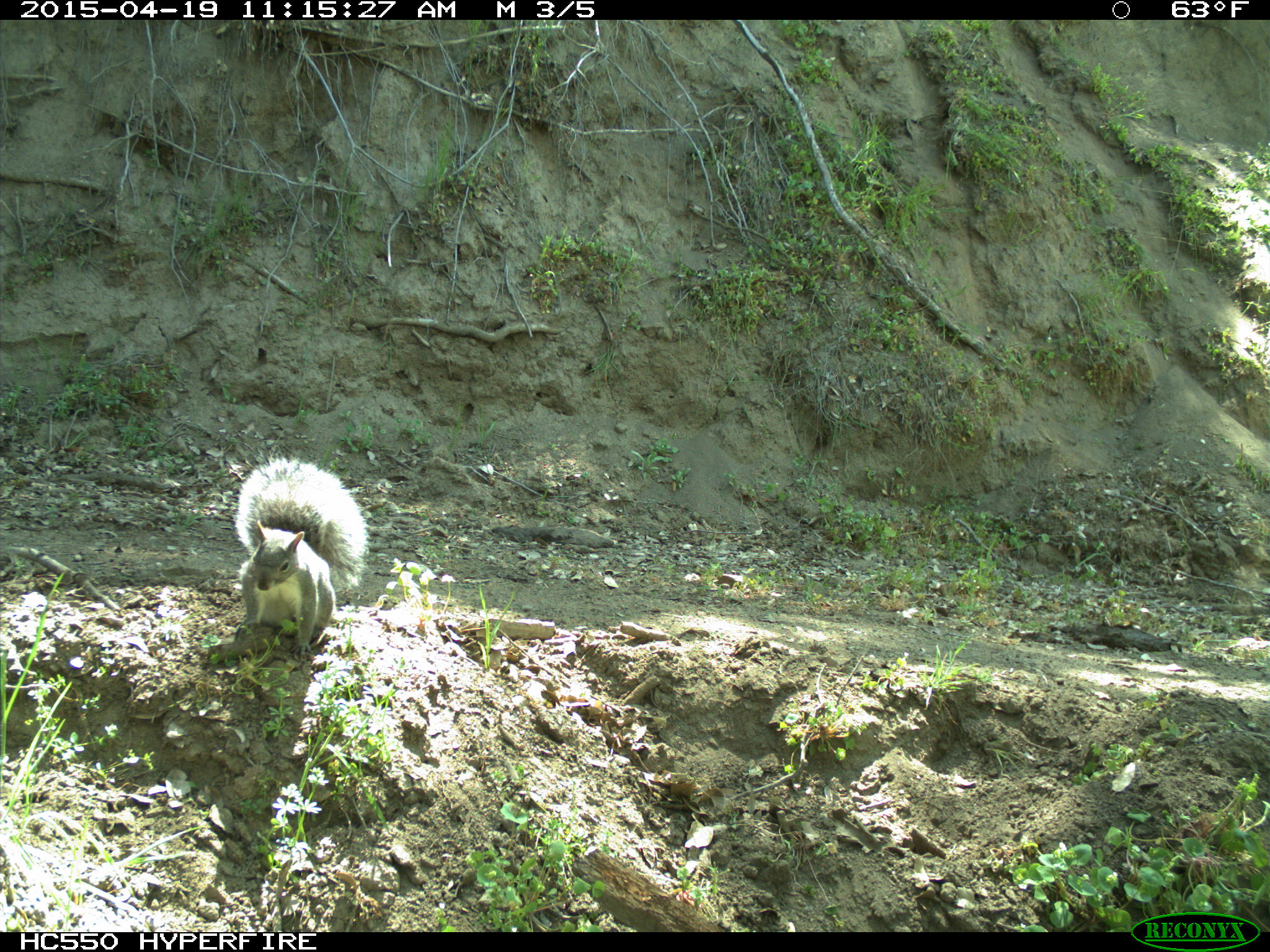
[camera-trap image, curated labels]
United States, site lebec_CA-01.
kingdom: Animalia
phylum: Chordata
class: Mammalia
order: Rodentia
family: Sciuridae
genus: Sciurus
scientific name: Sciurus carolinensis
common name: eastern gray squirrel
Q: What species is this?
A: Sciurus carolinensis (eastern gray squirrel).